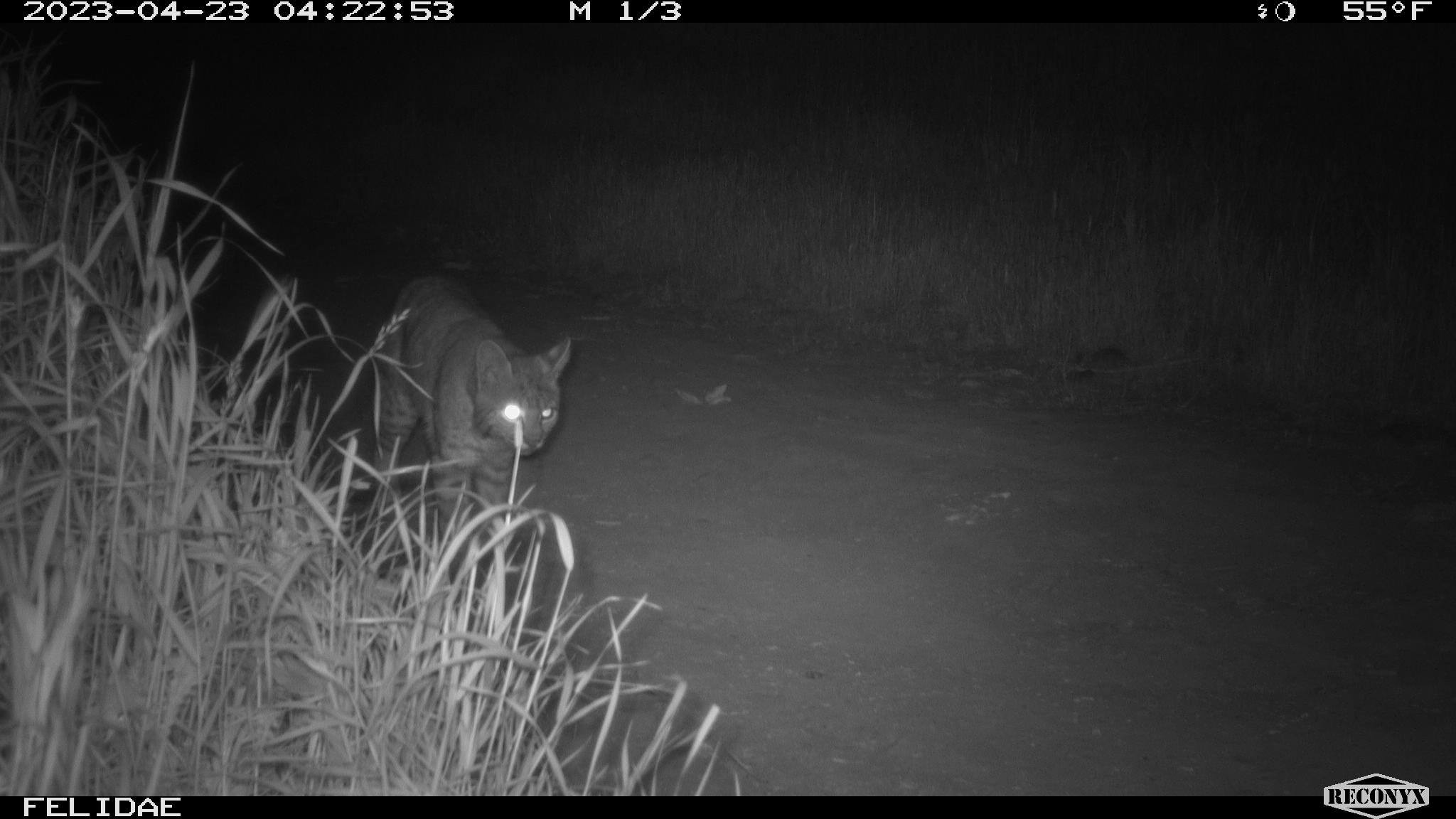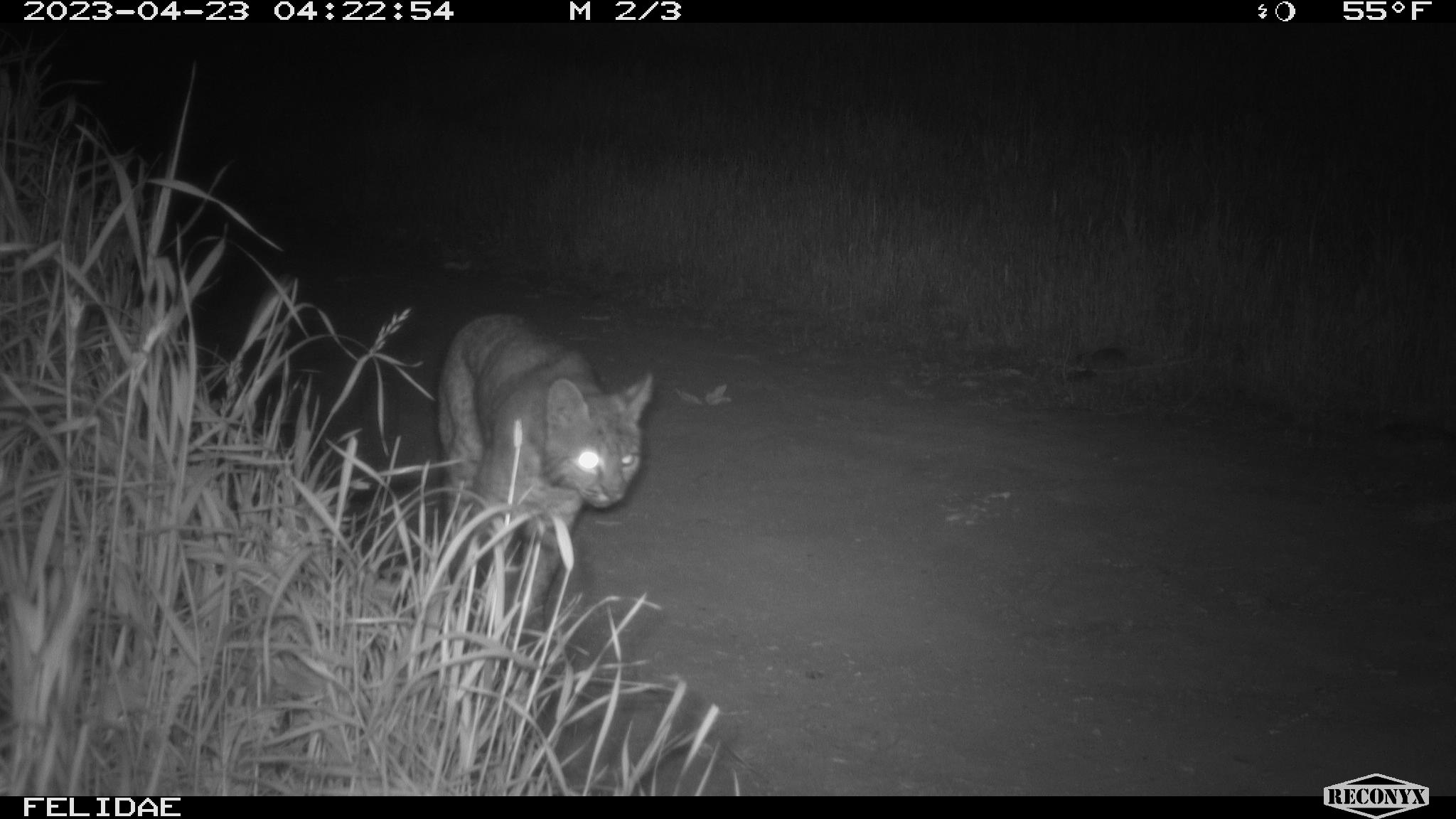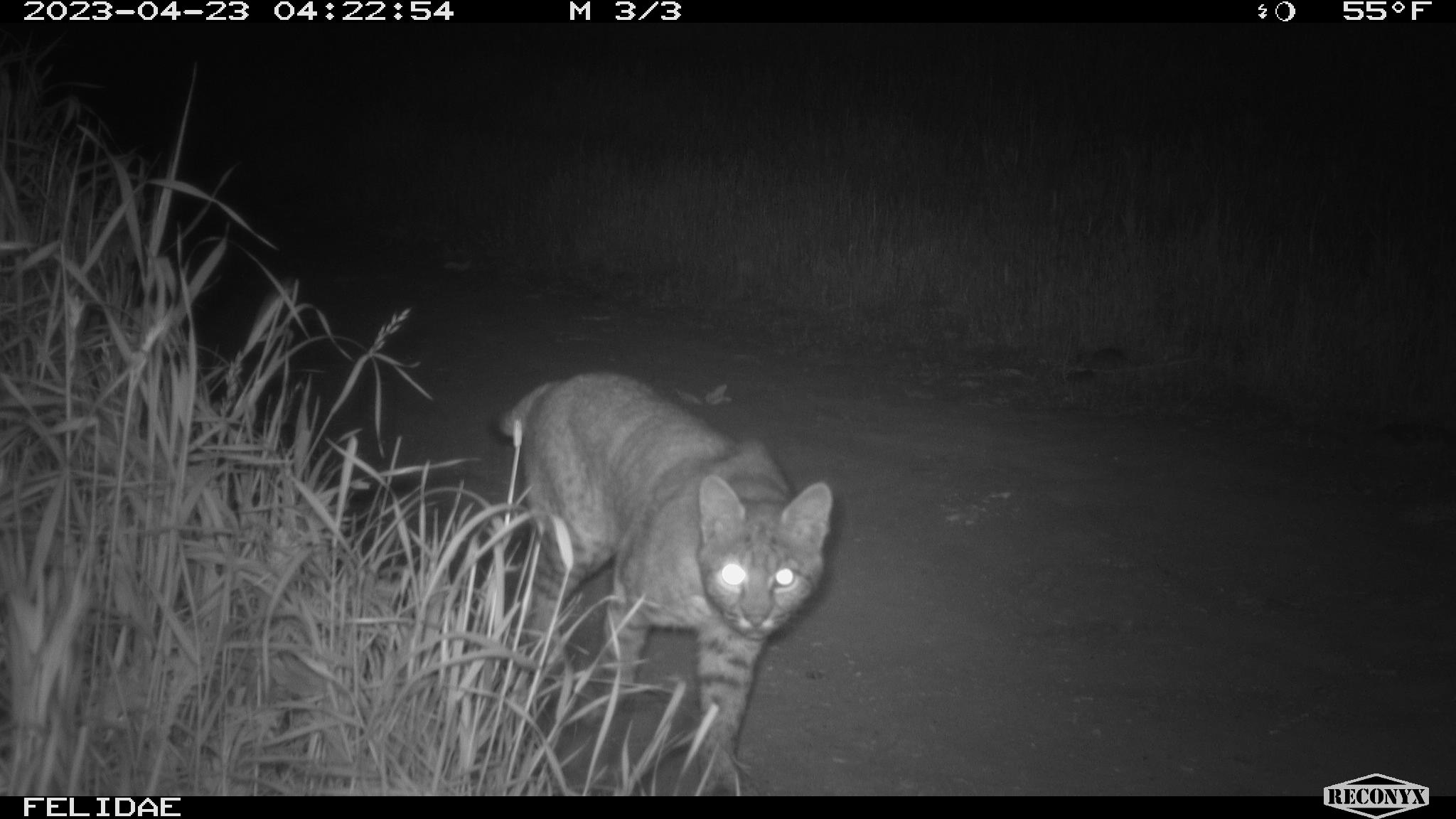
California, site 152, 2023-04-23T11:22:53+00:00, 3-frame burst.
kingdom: Animalia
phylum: Chordata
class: Mammalia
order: Carnivora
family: Felidae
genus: Lynx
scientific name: Lynx rufus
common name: bobcat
Bobcat (Lynx rufus).